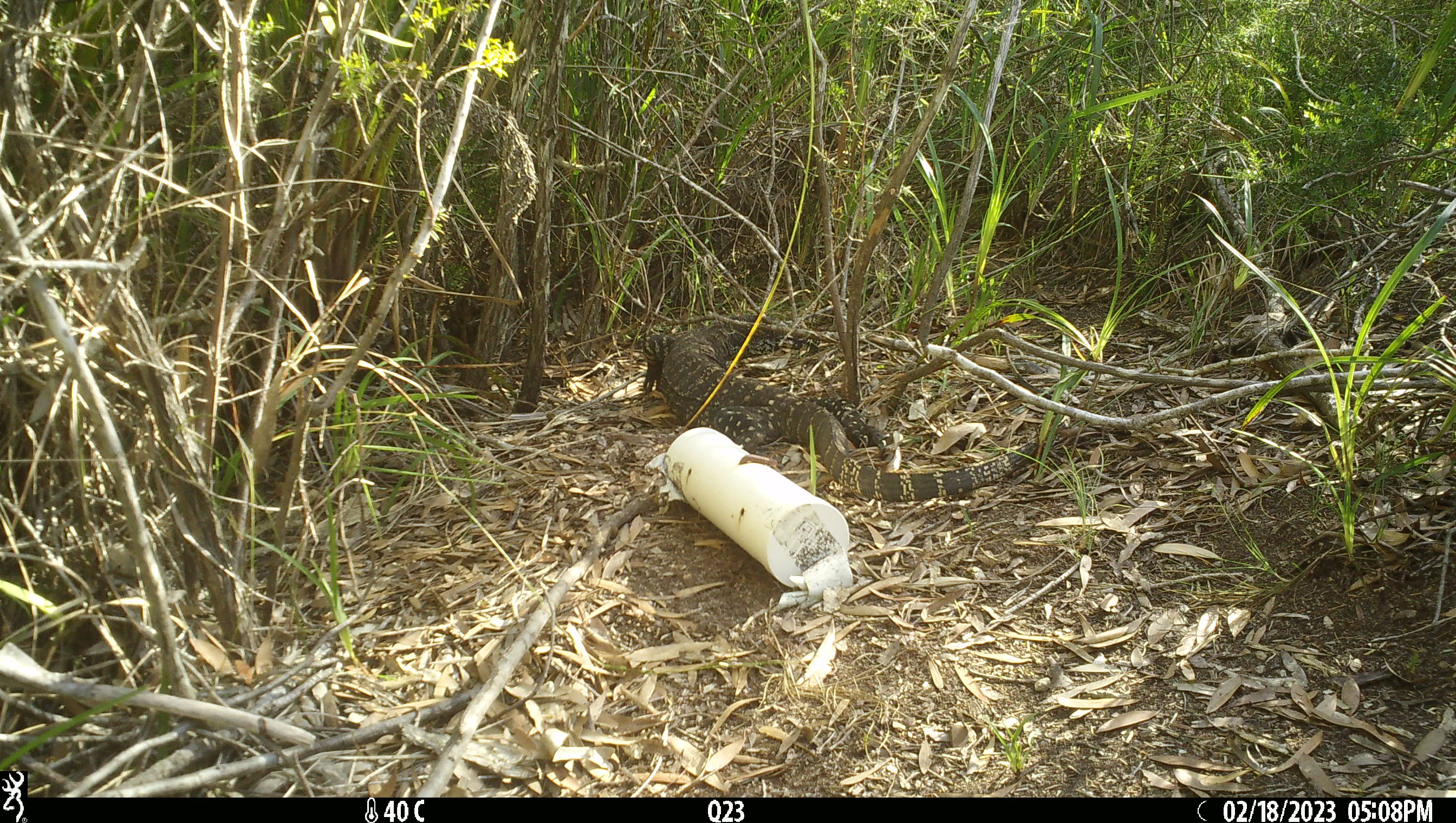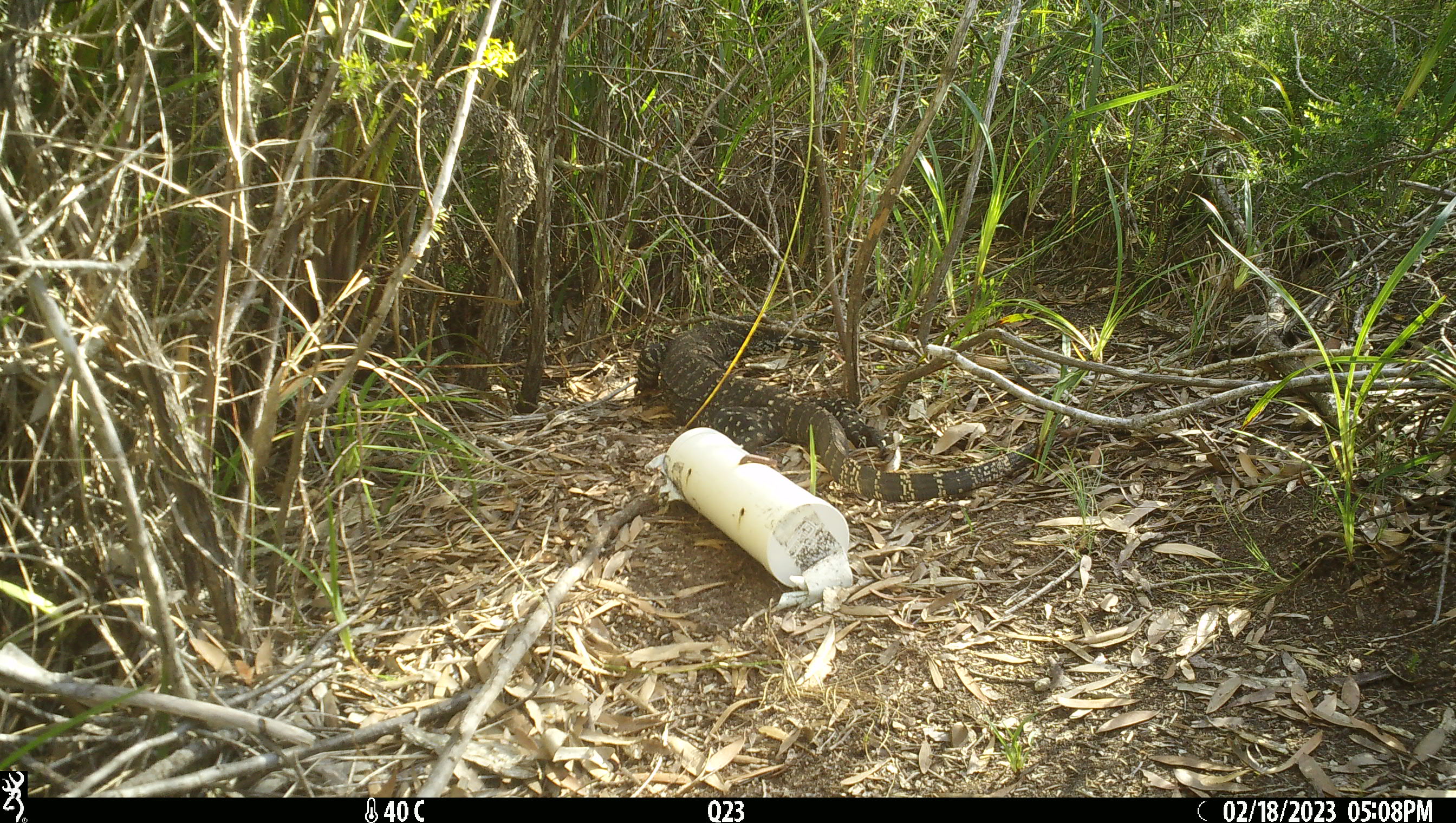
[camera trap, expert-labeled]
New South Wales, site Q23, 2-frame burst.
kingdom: Animalia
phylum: Chordata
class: Reptilia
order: Squamata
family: Varanidae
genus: Varanus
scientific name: Varanus varius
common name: lace monitor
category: goanna